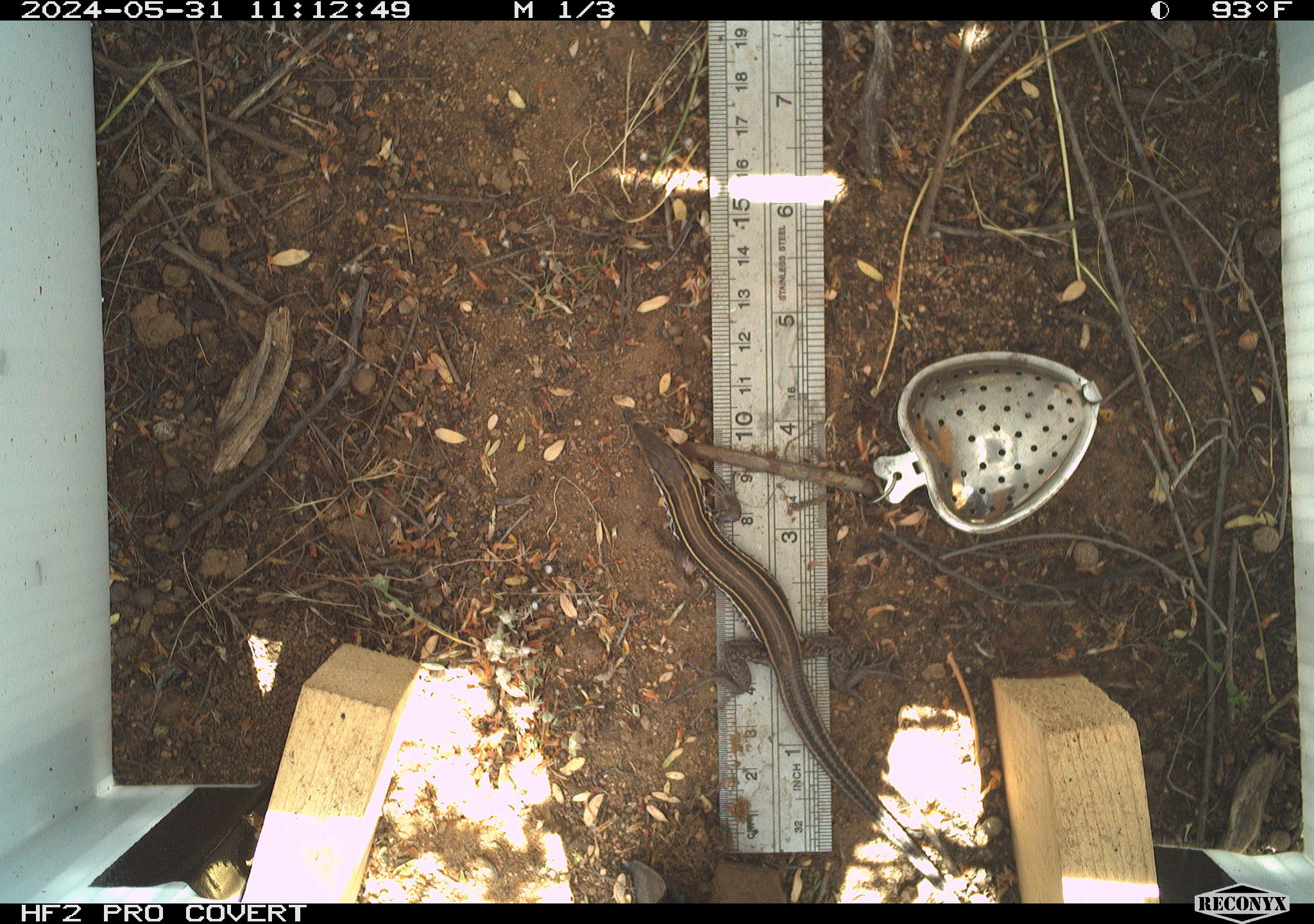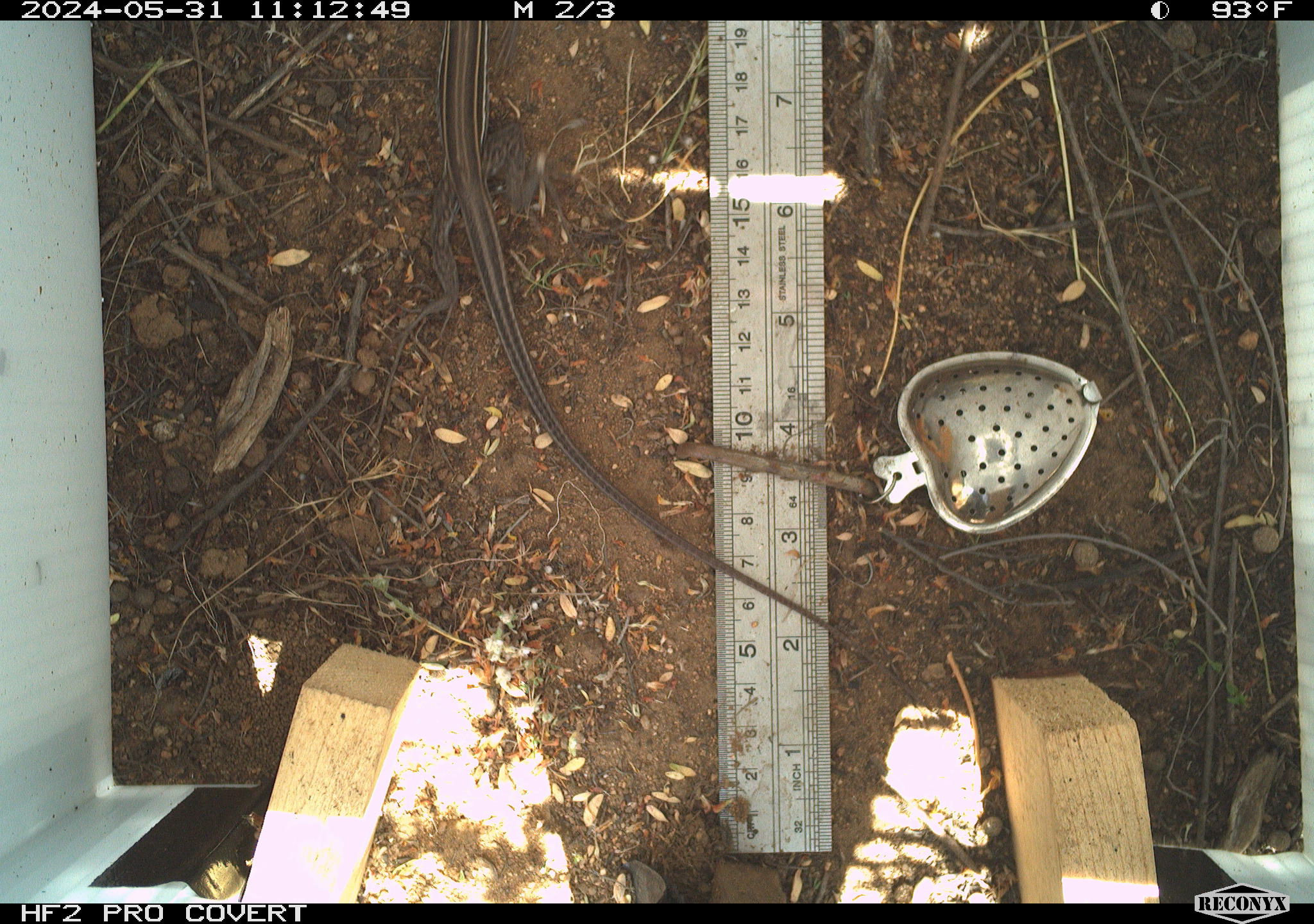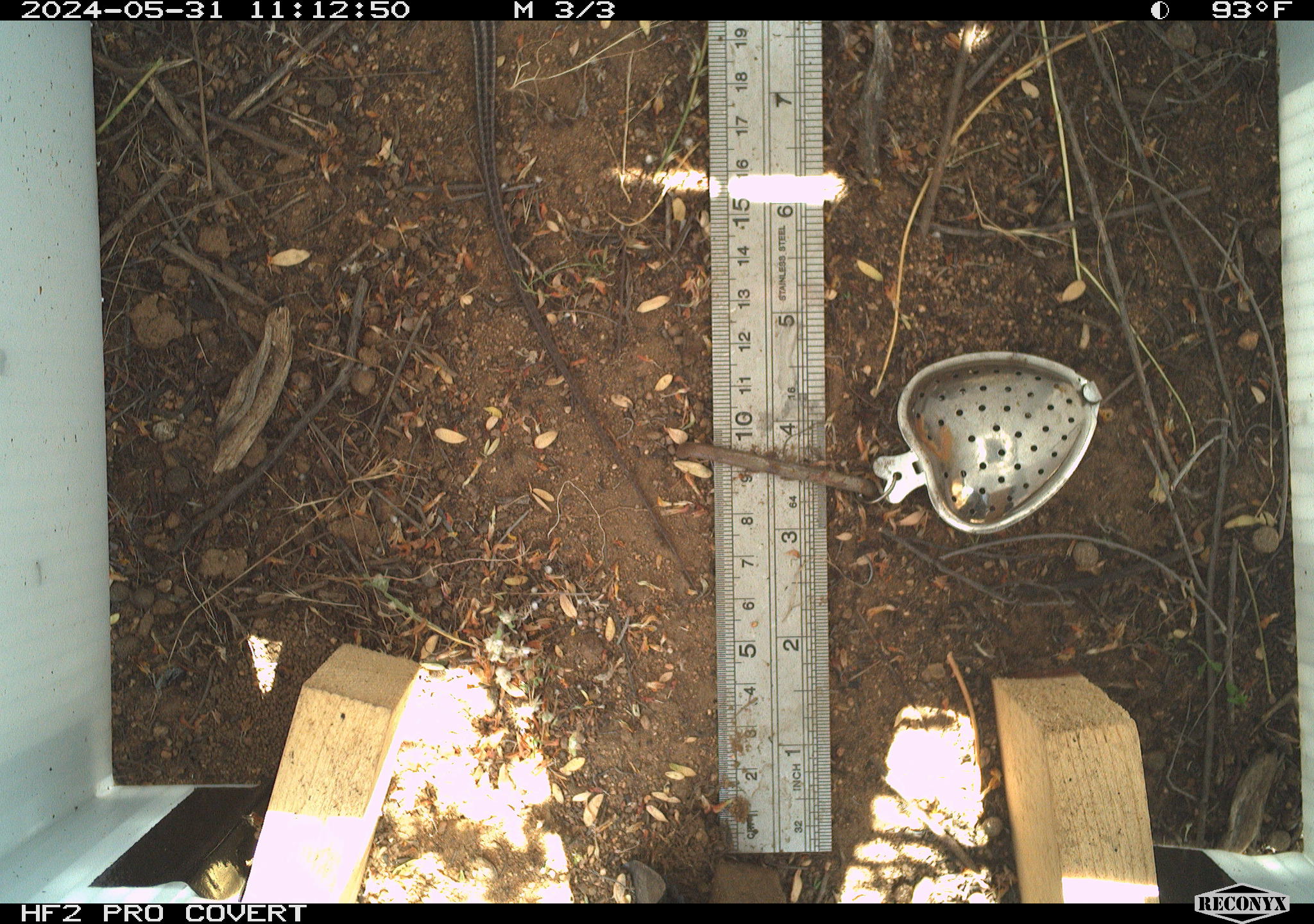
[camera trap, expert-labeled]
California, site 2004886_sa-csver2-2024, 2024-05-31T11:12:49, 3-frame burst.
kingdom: Animalia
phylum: Chordata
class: Reptilia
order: Squamata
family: Scincidae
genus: Plestiodon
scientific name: Plestiodon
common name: blue-tailed skinks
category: plestiodon species